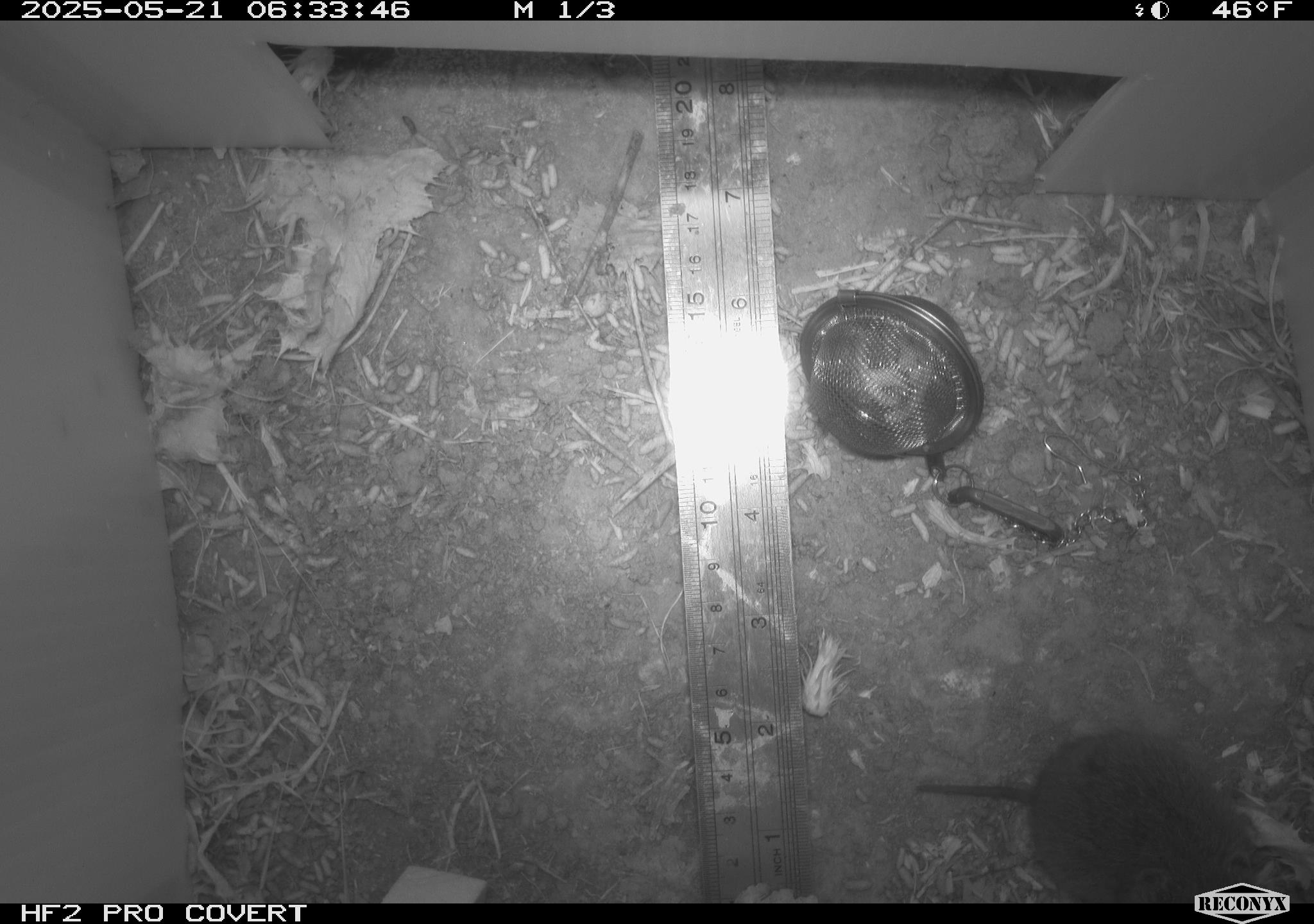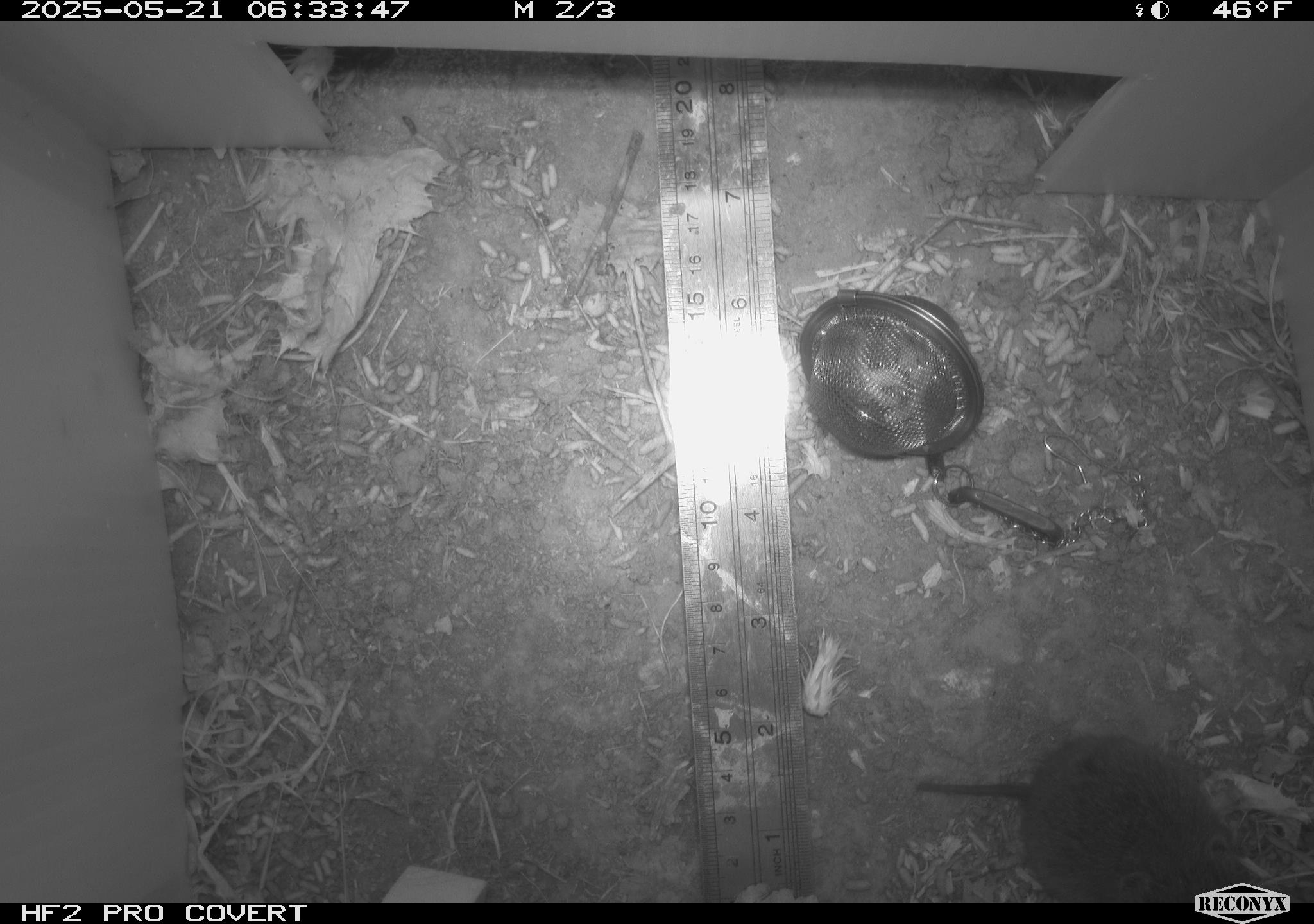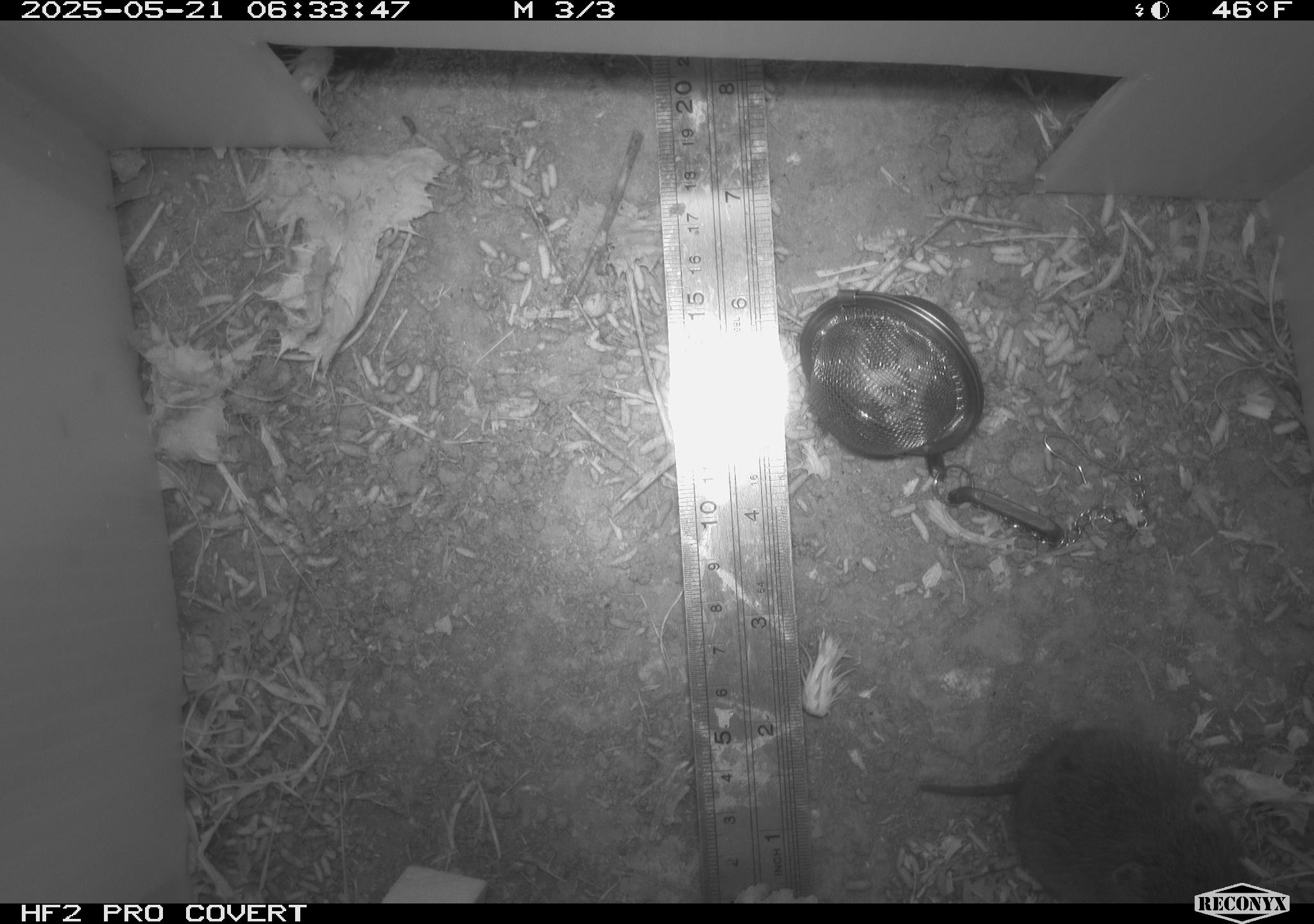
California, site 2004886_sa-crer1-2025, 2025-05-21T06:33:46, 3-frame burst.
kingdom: Animalia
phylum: Chordata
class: Mammalia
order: Rodentia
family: Cricetidae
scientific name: Arvicolinae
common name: voles, lemmings, and muskrats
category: arvicolinae subfamily